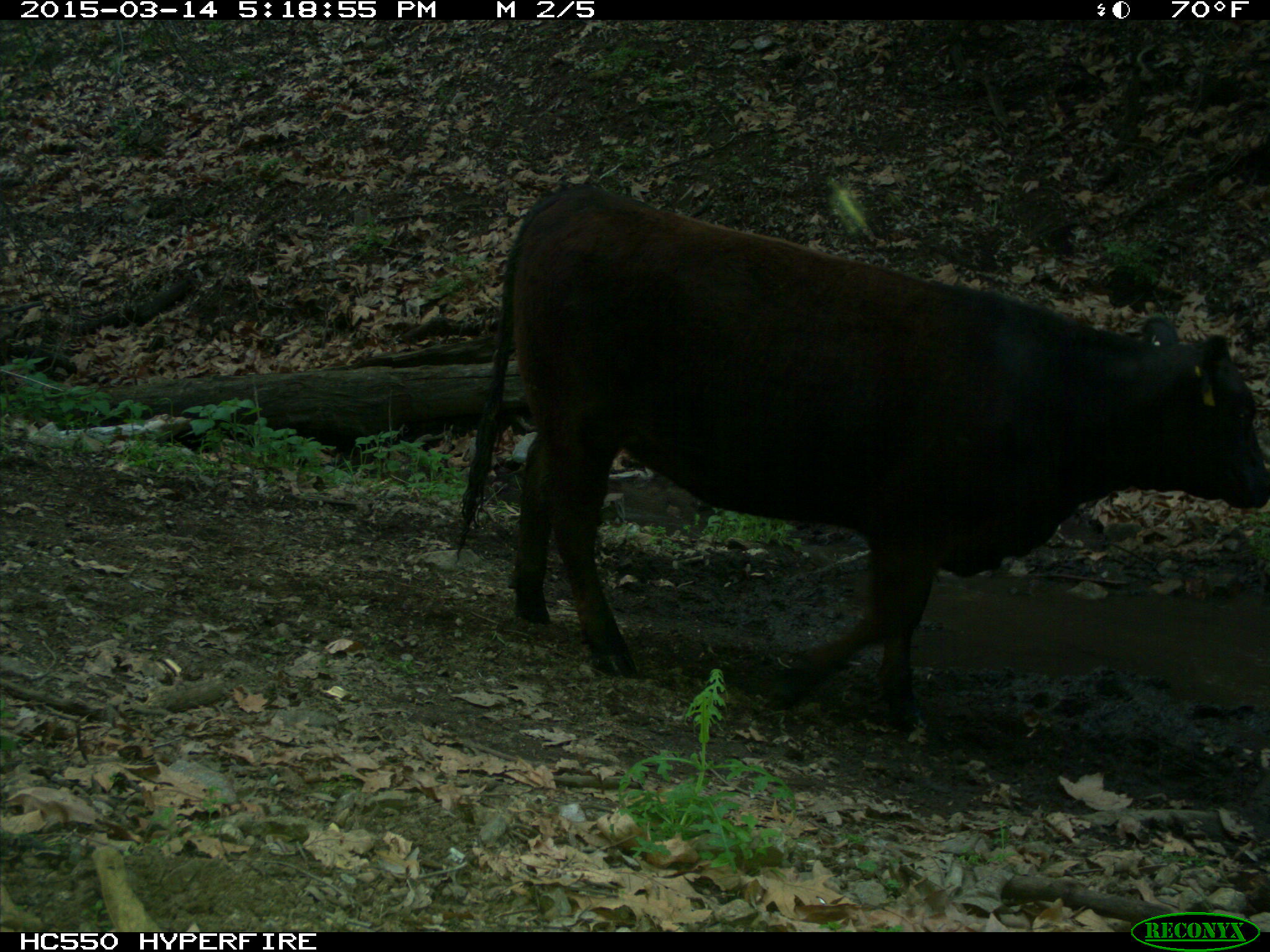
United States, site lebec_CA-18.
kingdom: Animalia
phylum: Chordata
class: Mammalia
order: Artiodactyla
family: Bovidae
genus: Bos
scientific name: Bos taurus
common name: domestic cow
Bos taurus (domestic cow).